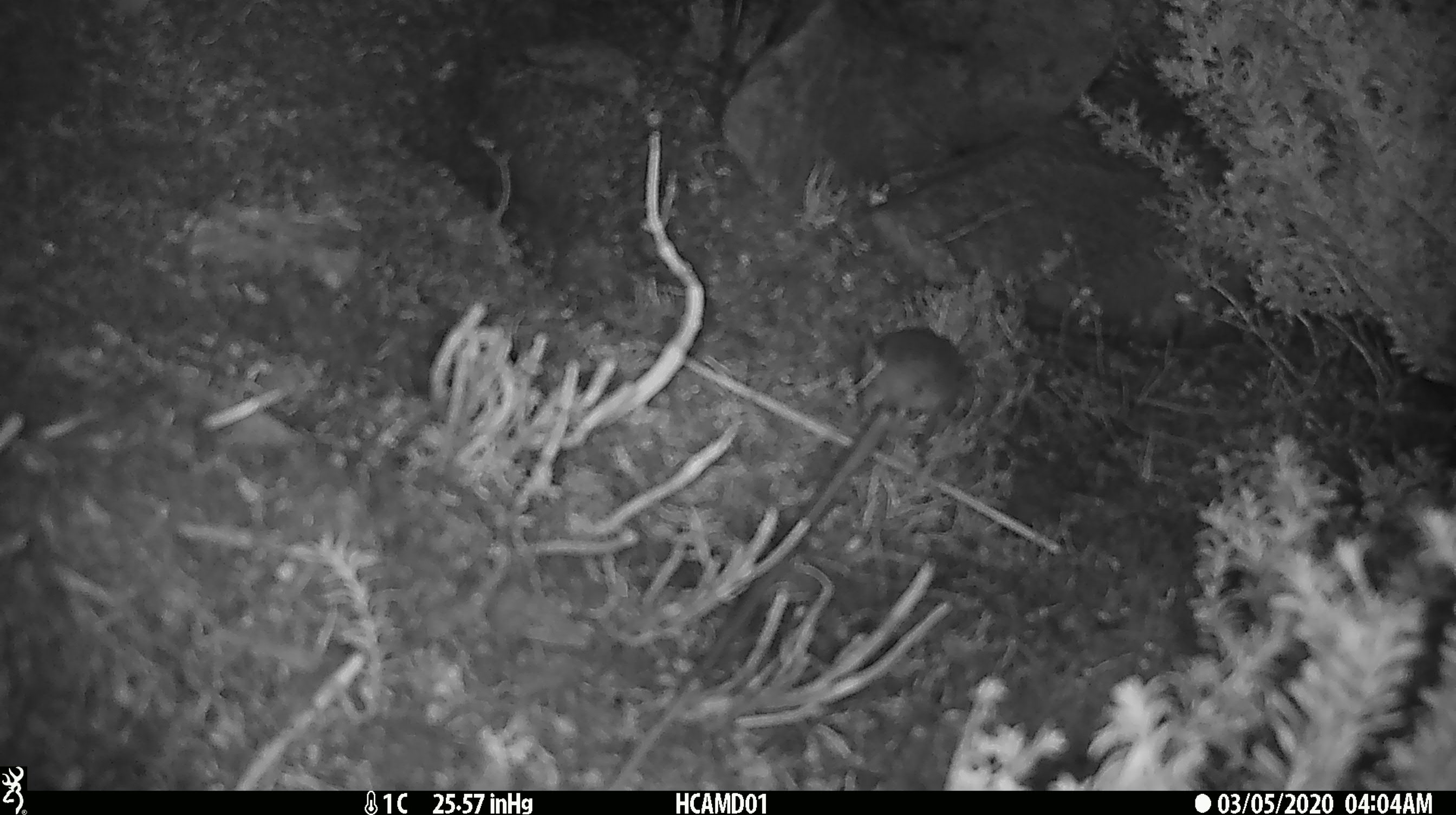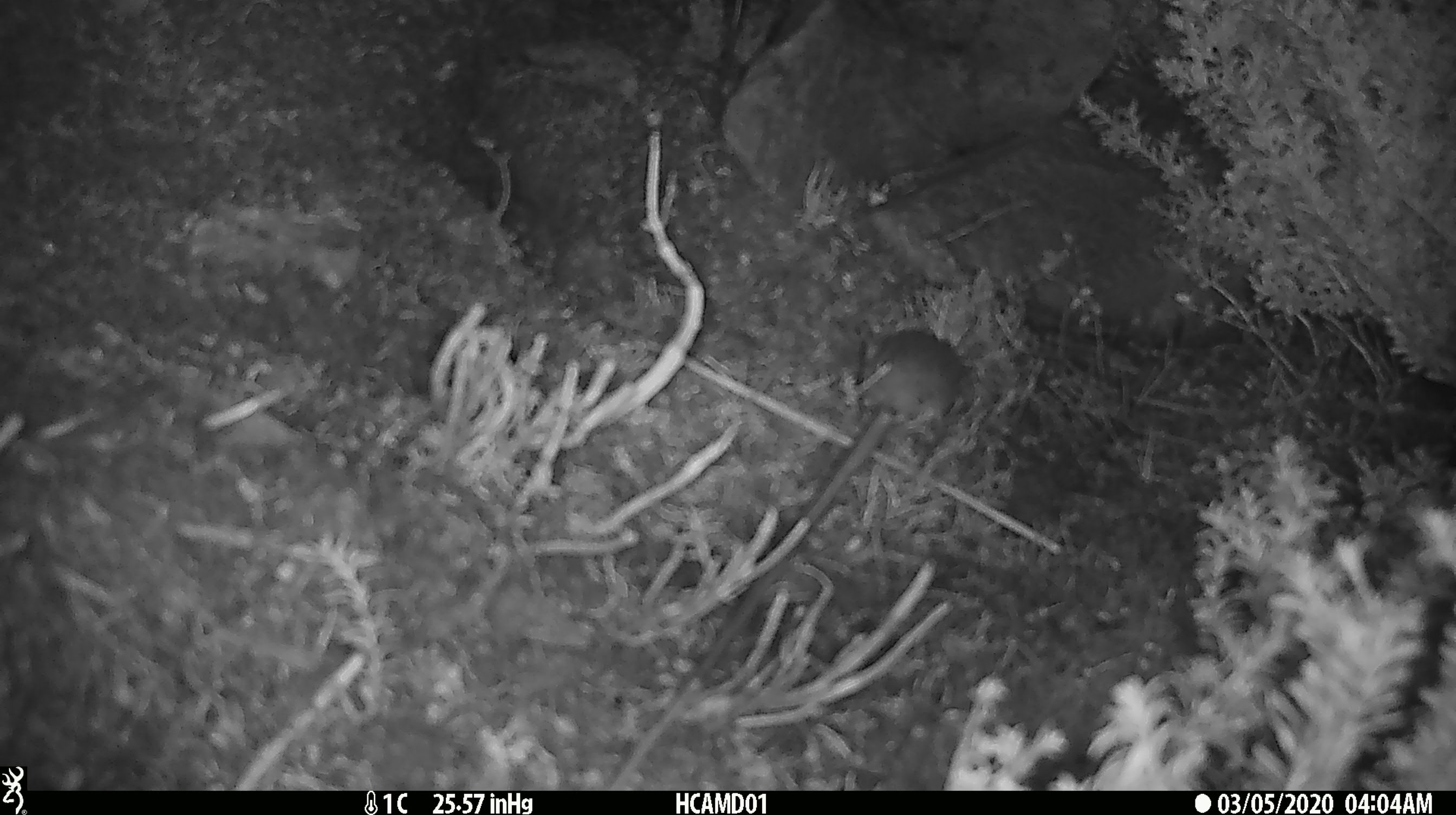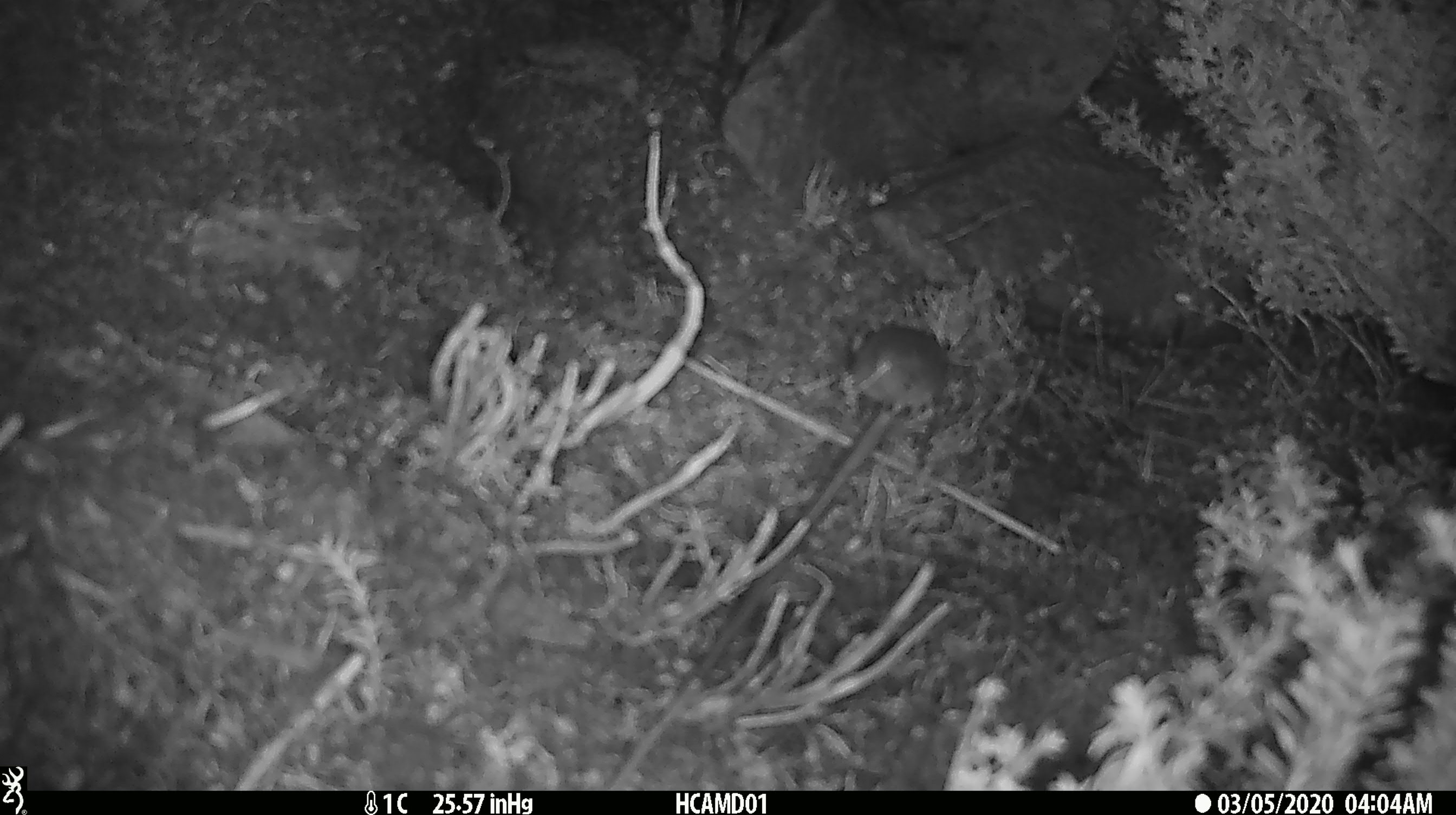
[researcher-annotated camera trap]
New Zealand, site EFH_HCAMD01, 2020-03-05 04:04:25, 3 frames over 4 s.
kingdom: Animalia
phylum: Chordata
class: Mammalia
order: Rodentia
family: Muridae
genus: Mus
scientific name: Mus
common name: mouse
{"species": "mouse (Mus)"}